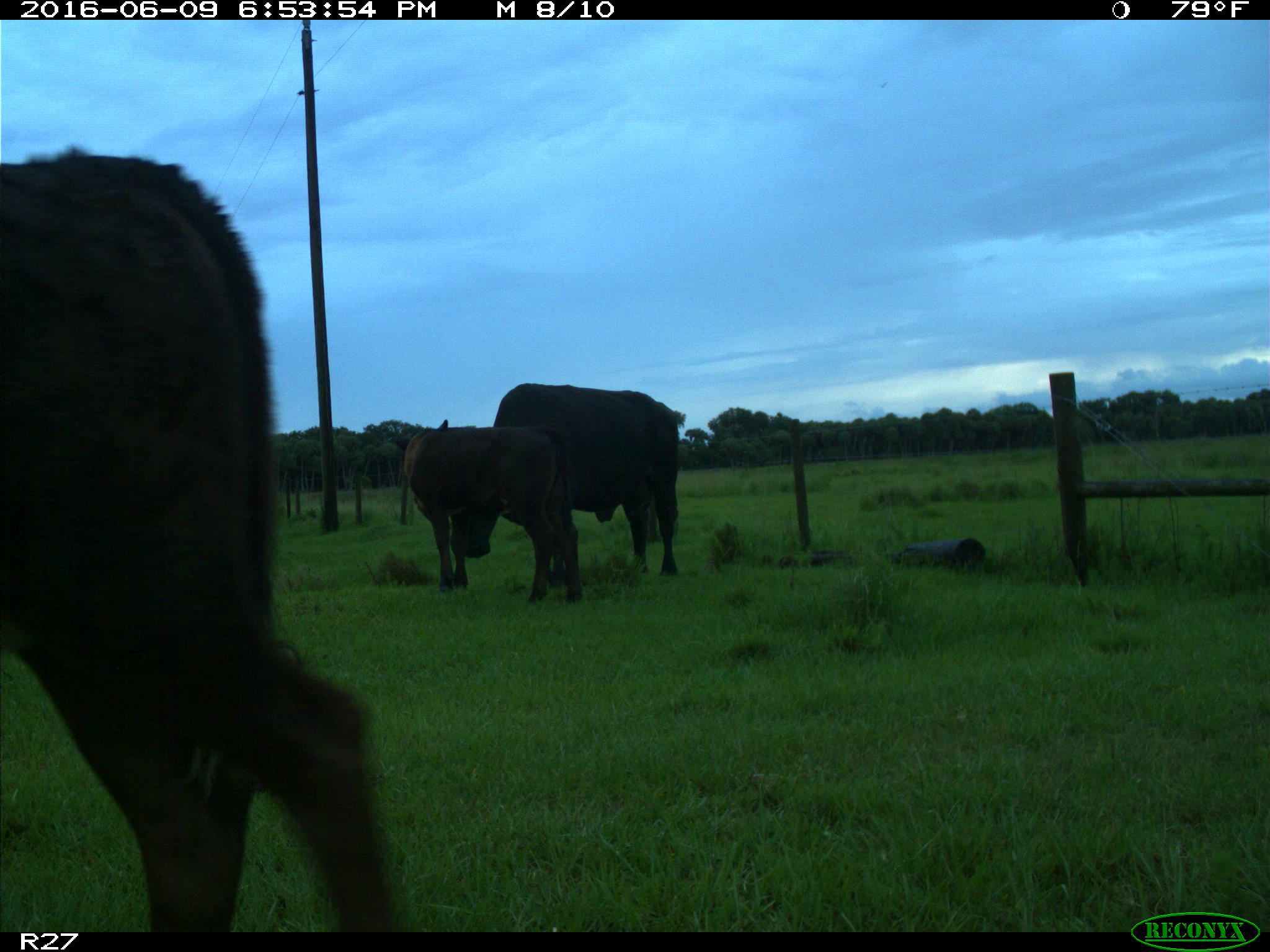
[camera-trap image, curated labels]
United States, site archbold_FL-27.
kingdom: Animalia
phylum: Chordata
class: Mammalia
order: Artiodactyla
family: Bovidae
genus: Bos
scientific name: Bos taurus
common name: domestic cow